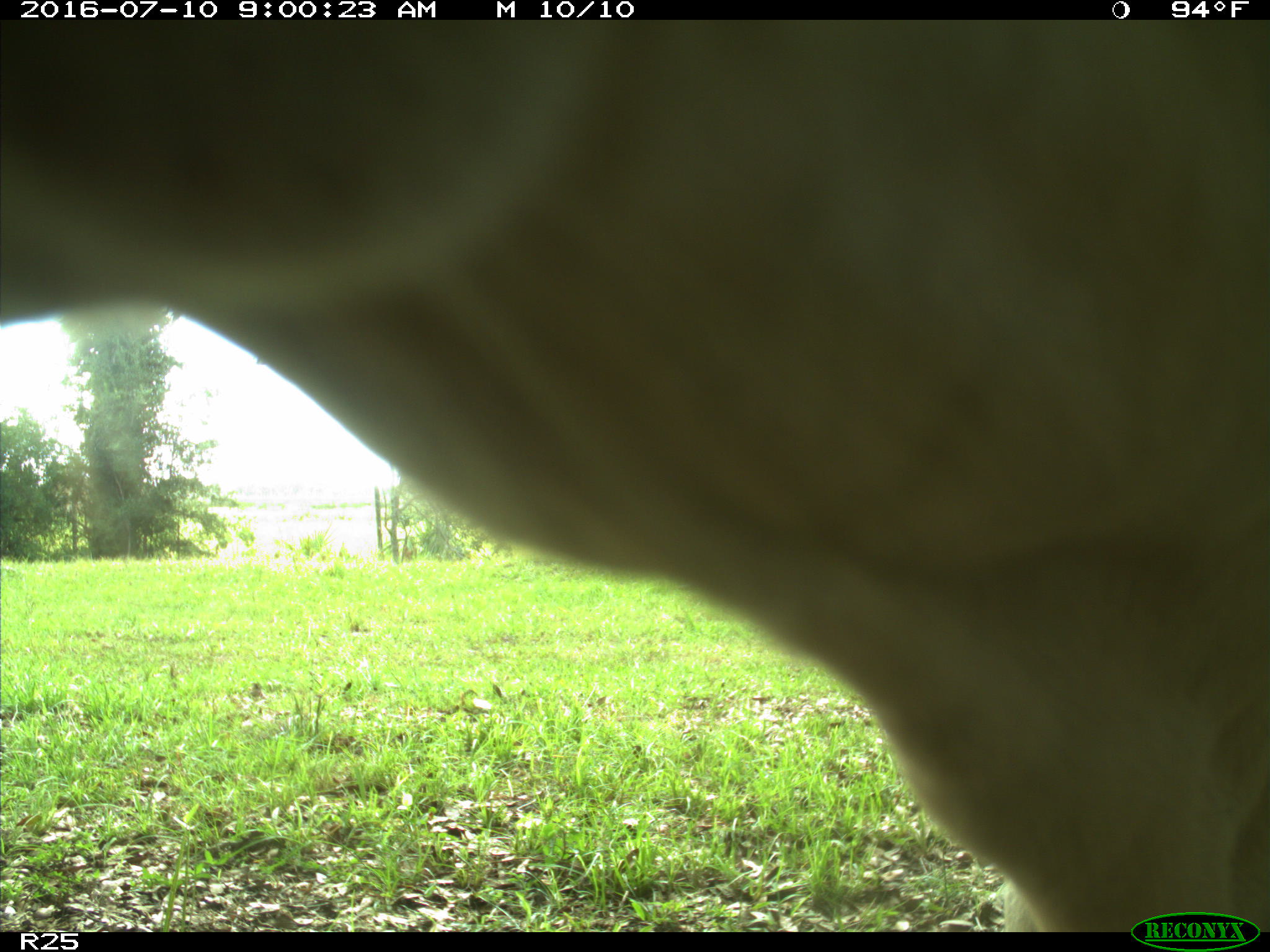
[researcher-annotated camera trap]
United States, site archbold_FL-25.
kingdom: Animalia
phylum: Chordata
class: Mammalia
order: Artiodactyla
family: Bovidae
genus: Bos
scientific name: Bos taurus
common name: domestic cow